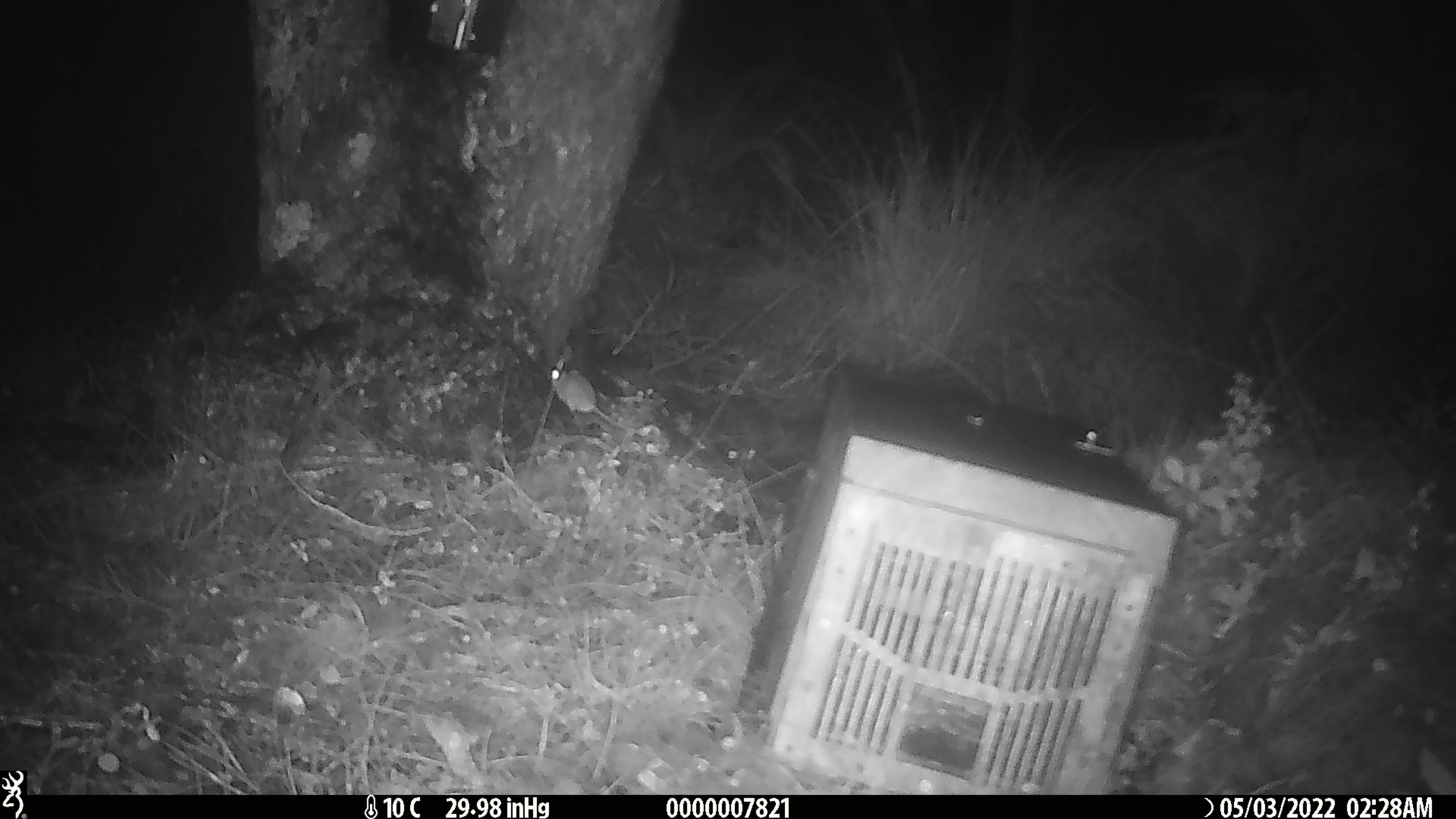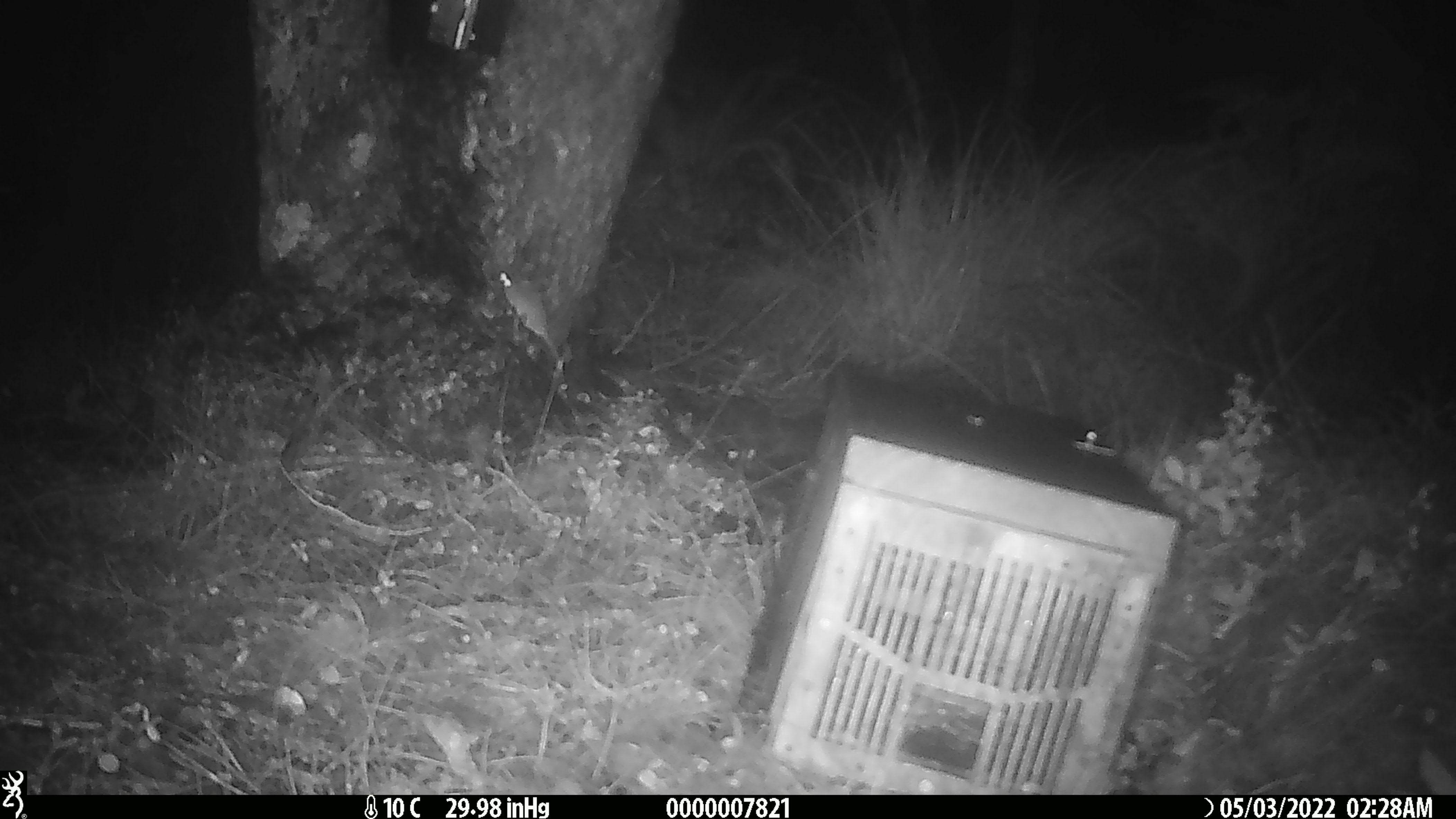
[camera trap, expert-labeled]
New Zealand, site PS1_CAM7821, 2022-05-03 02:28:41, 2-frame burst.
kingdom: Animalia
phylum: Chordata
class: Mammalia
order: Rodentia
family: Muridae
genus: Mus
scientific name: Mus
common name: mouse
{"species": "mouse (Mus)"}